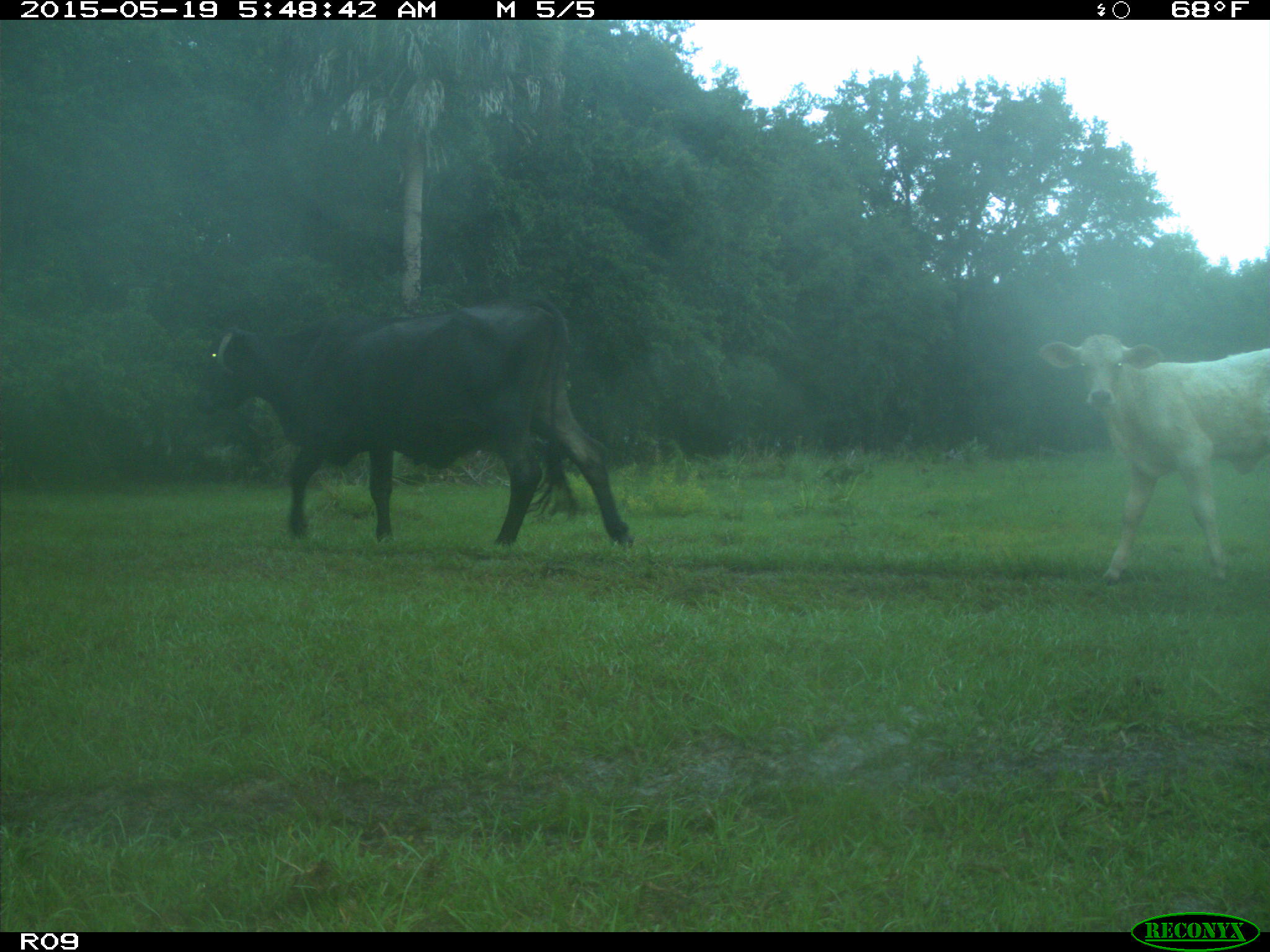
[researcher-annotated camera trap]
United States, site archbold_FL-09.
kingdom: Animalia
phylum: Chordata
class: Mammalia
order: Artiodactyla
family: Bovidae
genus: Bos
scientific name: Bos taurus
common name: domestic cow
Bos taurus (domestic cow).